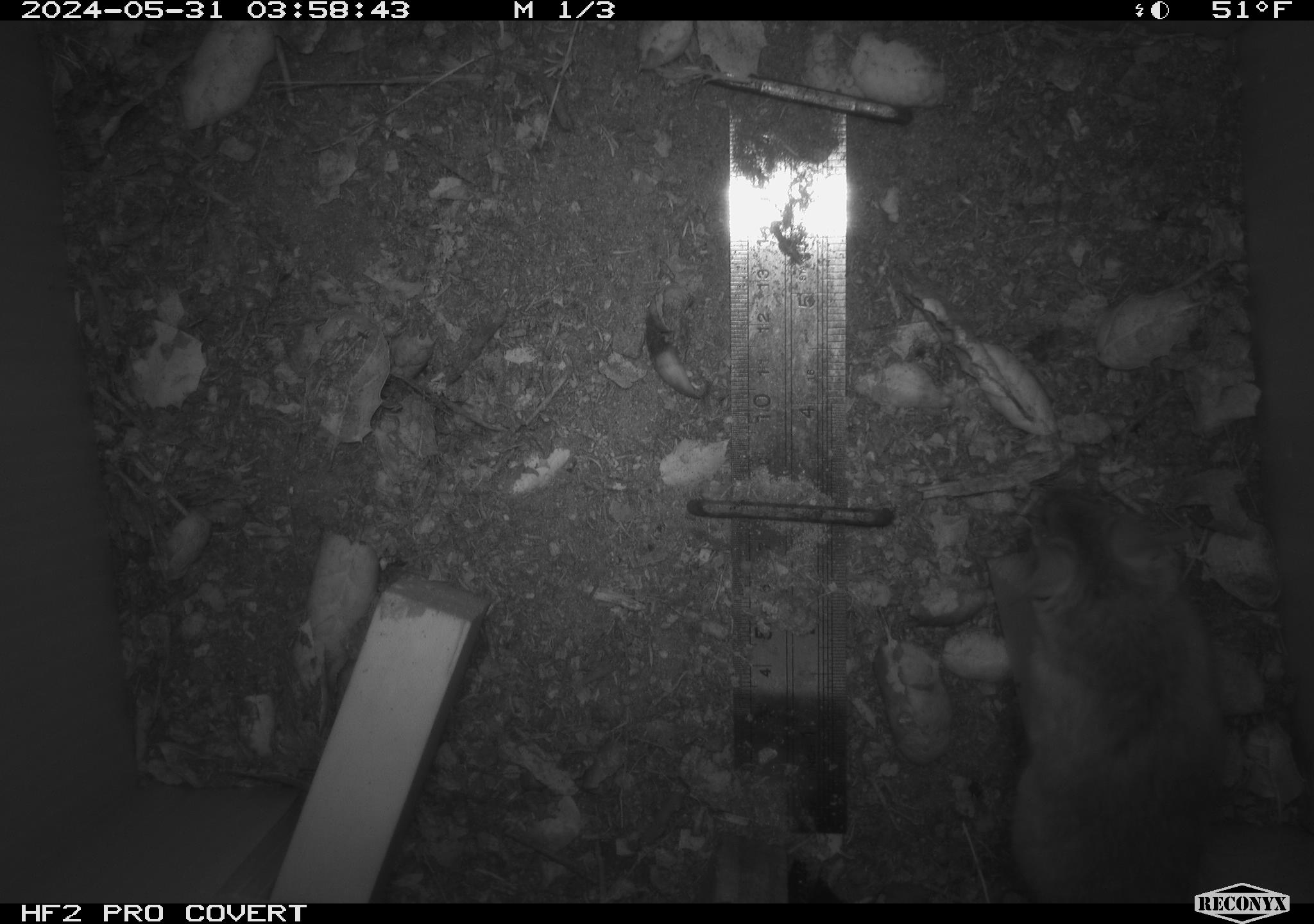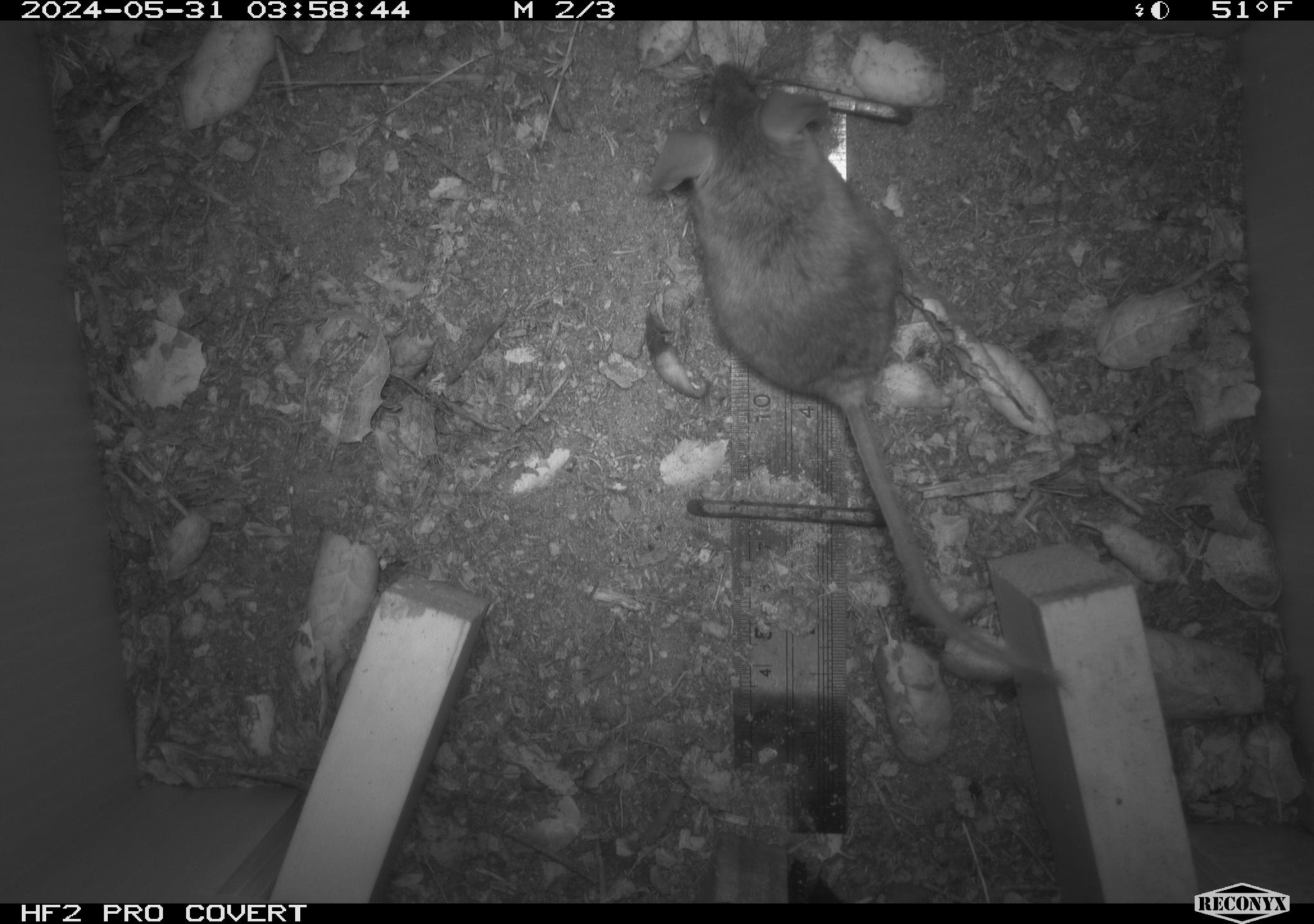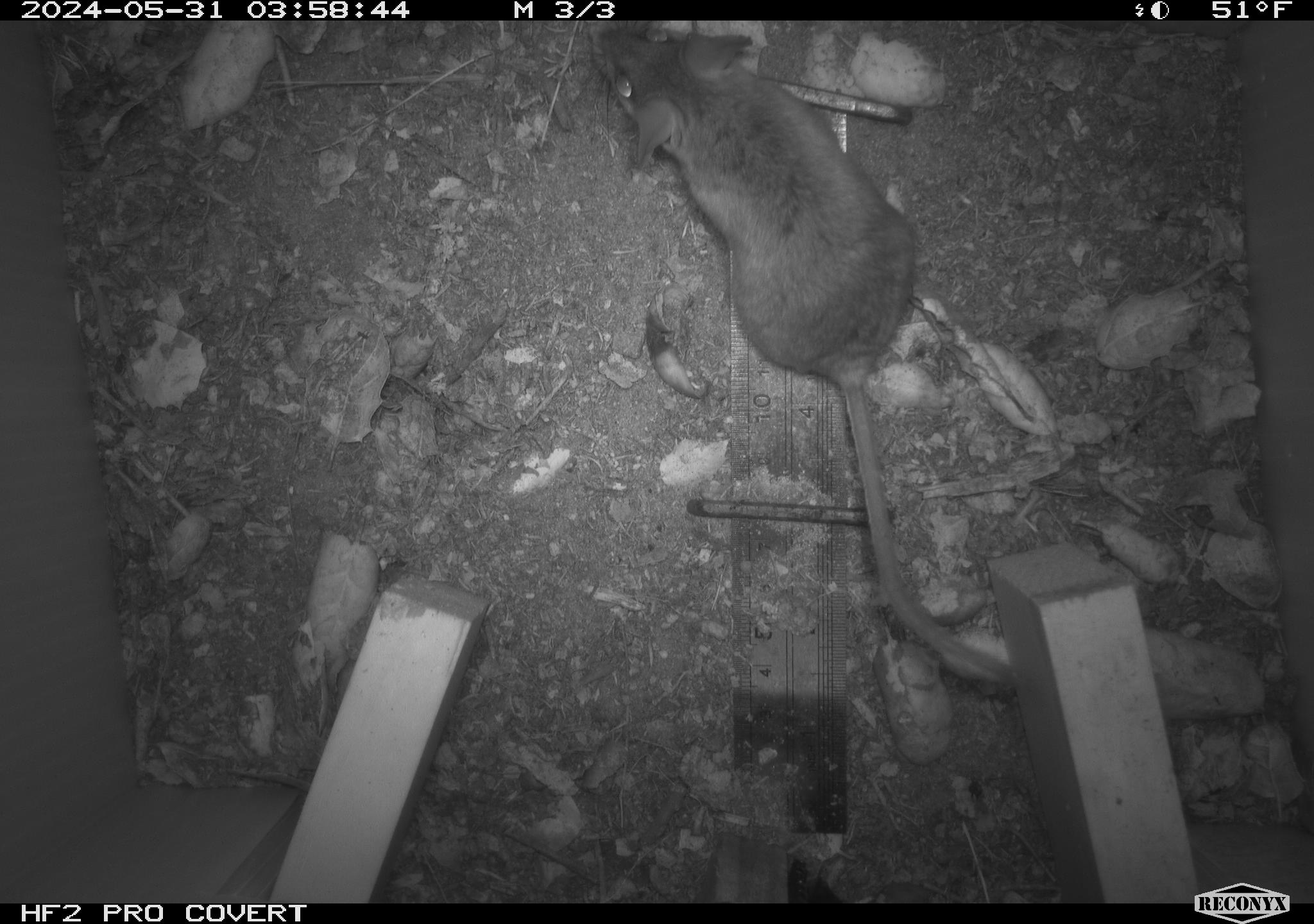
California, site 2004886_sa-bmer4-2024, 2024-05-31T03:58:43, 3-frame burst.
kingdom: Animalia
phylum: Chordata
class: Mammalia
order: Rodentia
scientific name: Rodentia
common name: mouse species